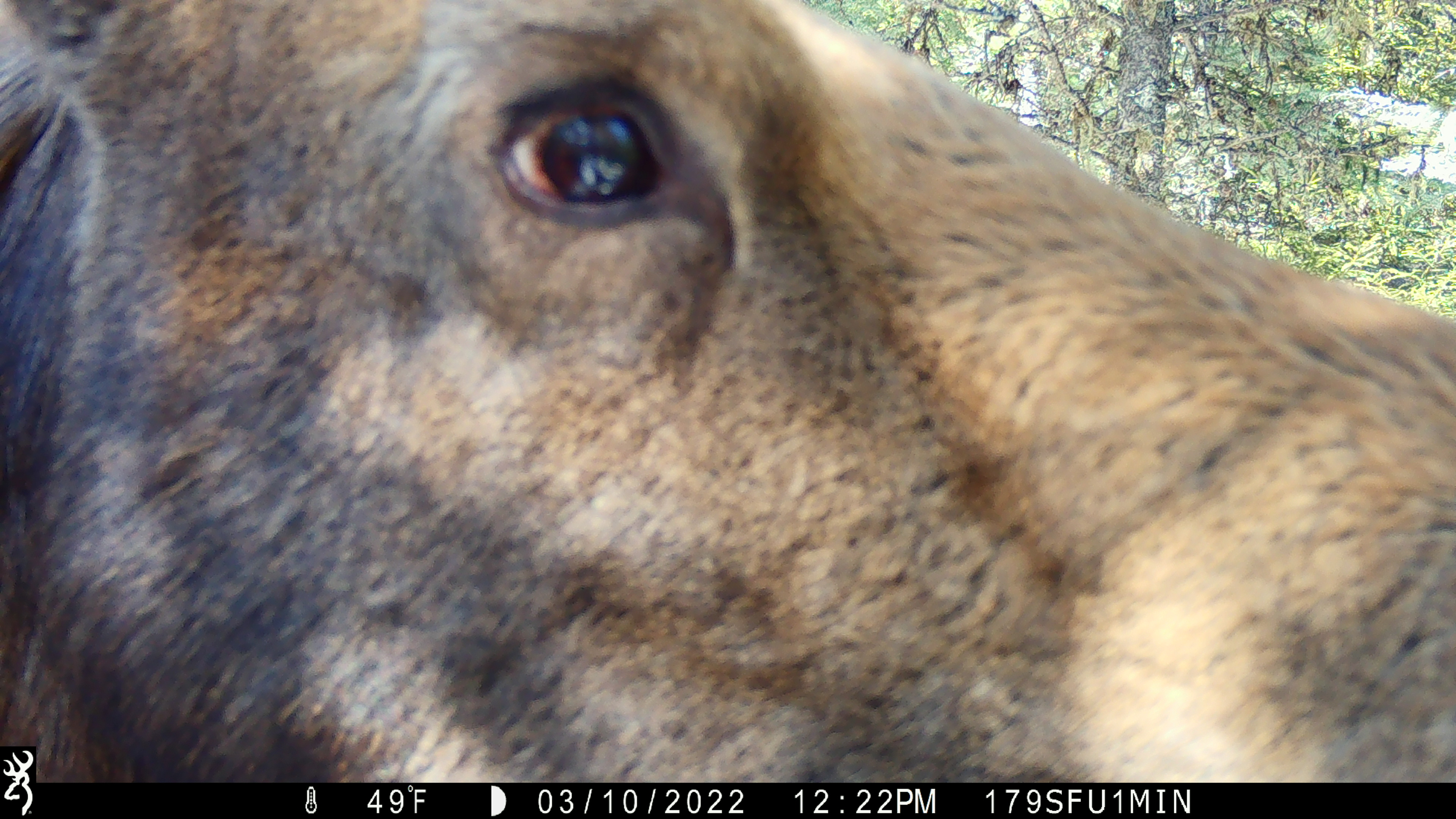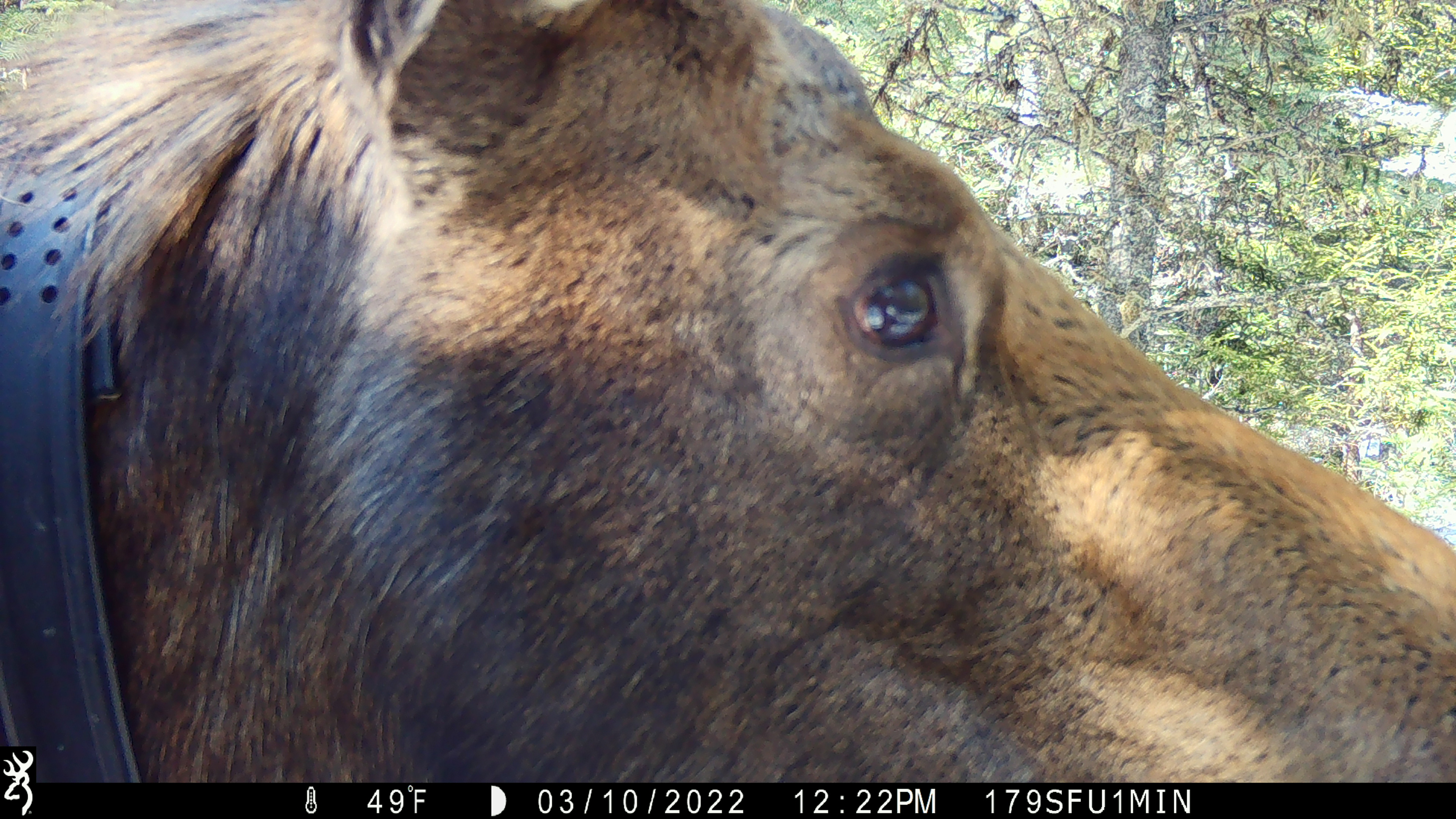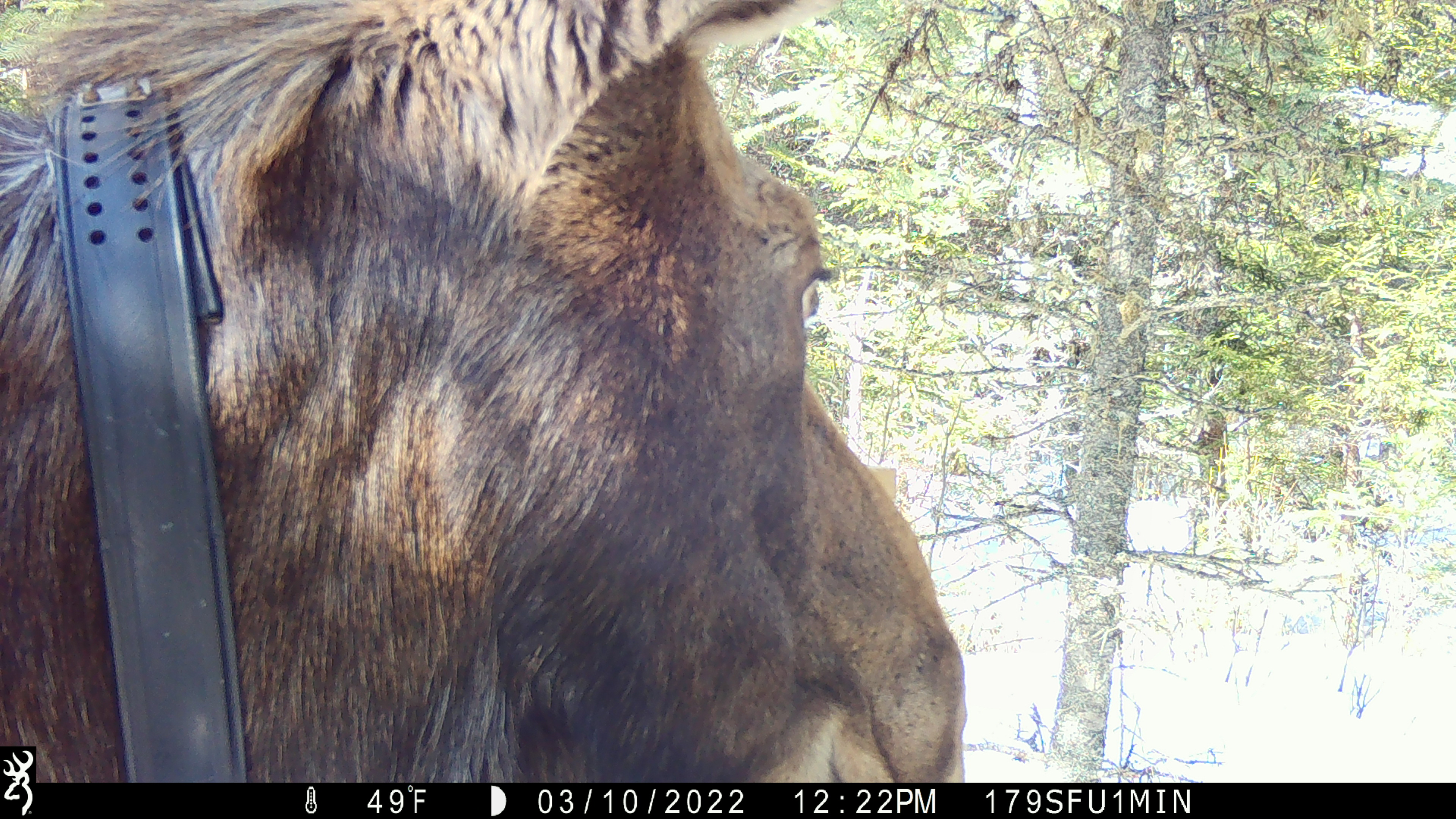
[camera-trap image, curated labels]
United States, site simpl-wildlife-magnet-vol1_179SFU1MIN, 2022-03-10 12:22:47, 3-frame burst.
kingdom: Animalia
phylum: Chordata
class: Mammalia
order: Artiodactyla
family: Cervidae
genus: Alces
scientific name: Alces alces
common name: moose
Moose (Alces alces).